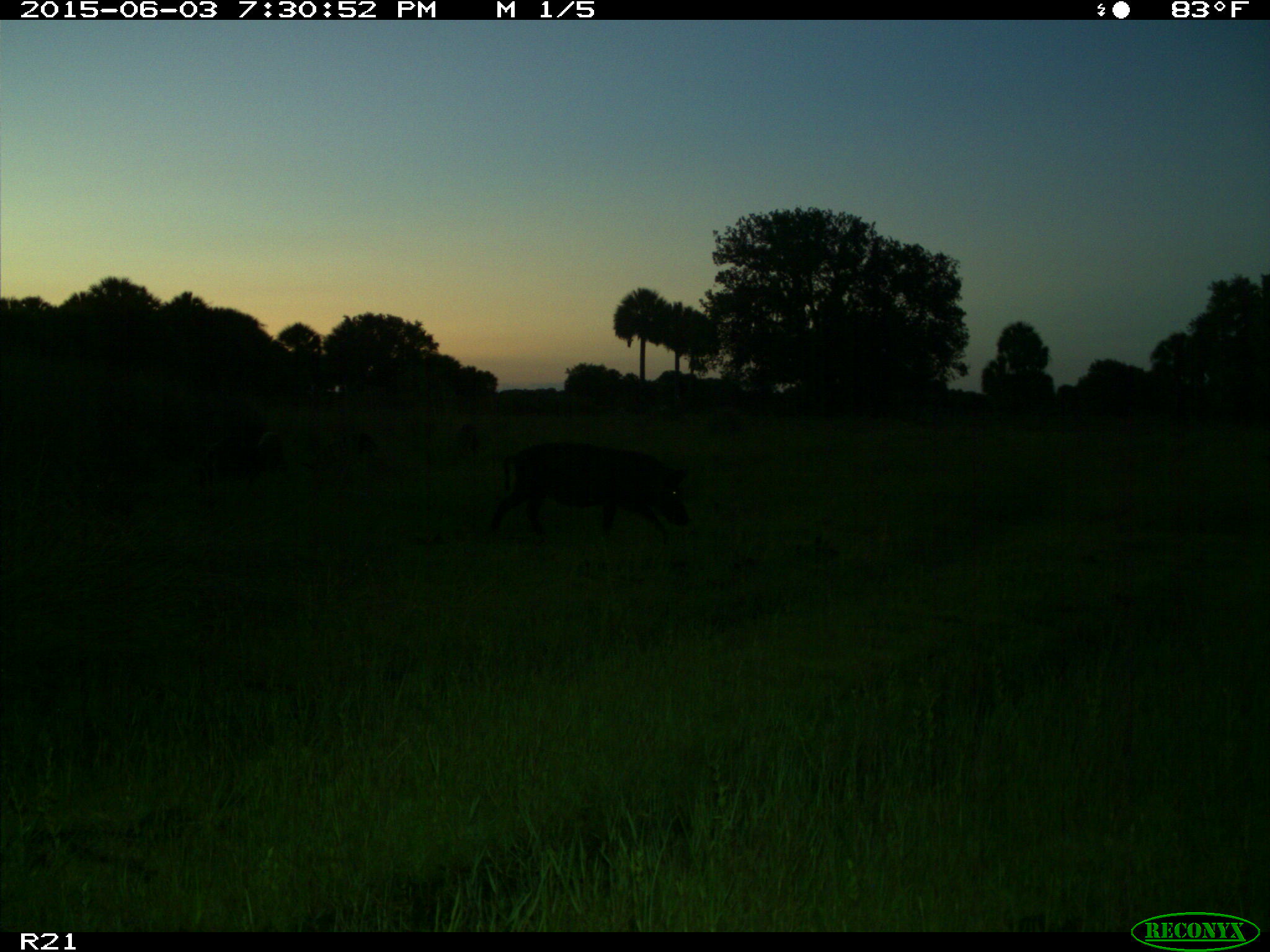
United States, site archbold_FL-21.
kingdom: Animalia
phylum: Chordata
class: Mammalia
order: Artiodactyla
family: Suidae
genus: Sus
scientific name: Sus scrofa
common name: wild boar